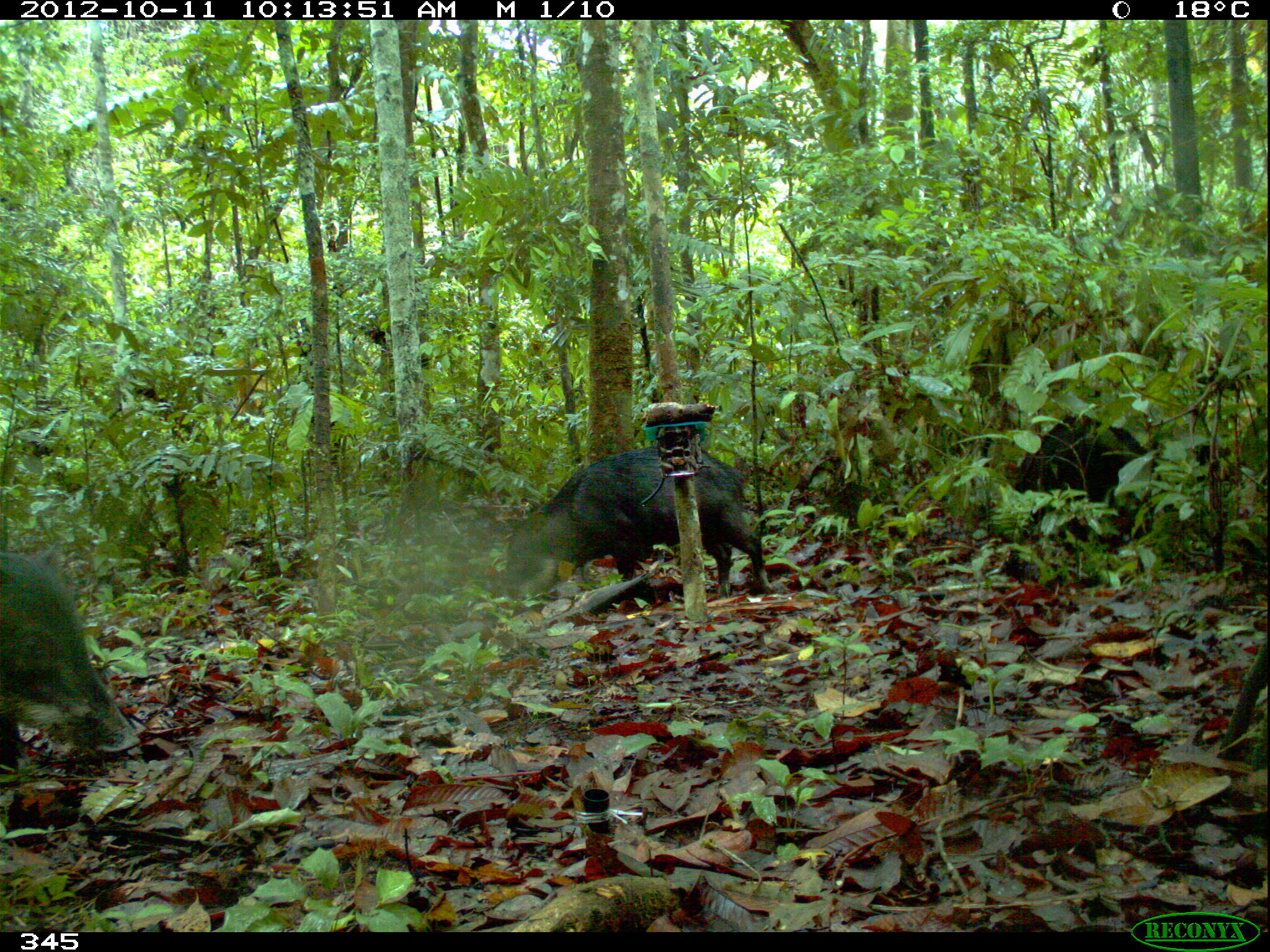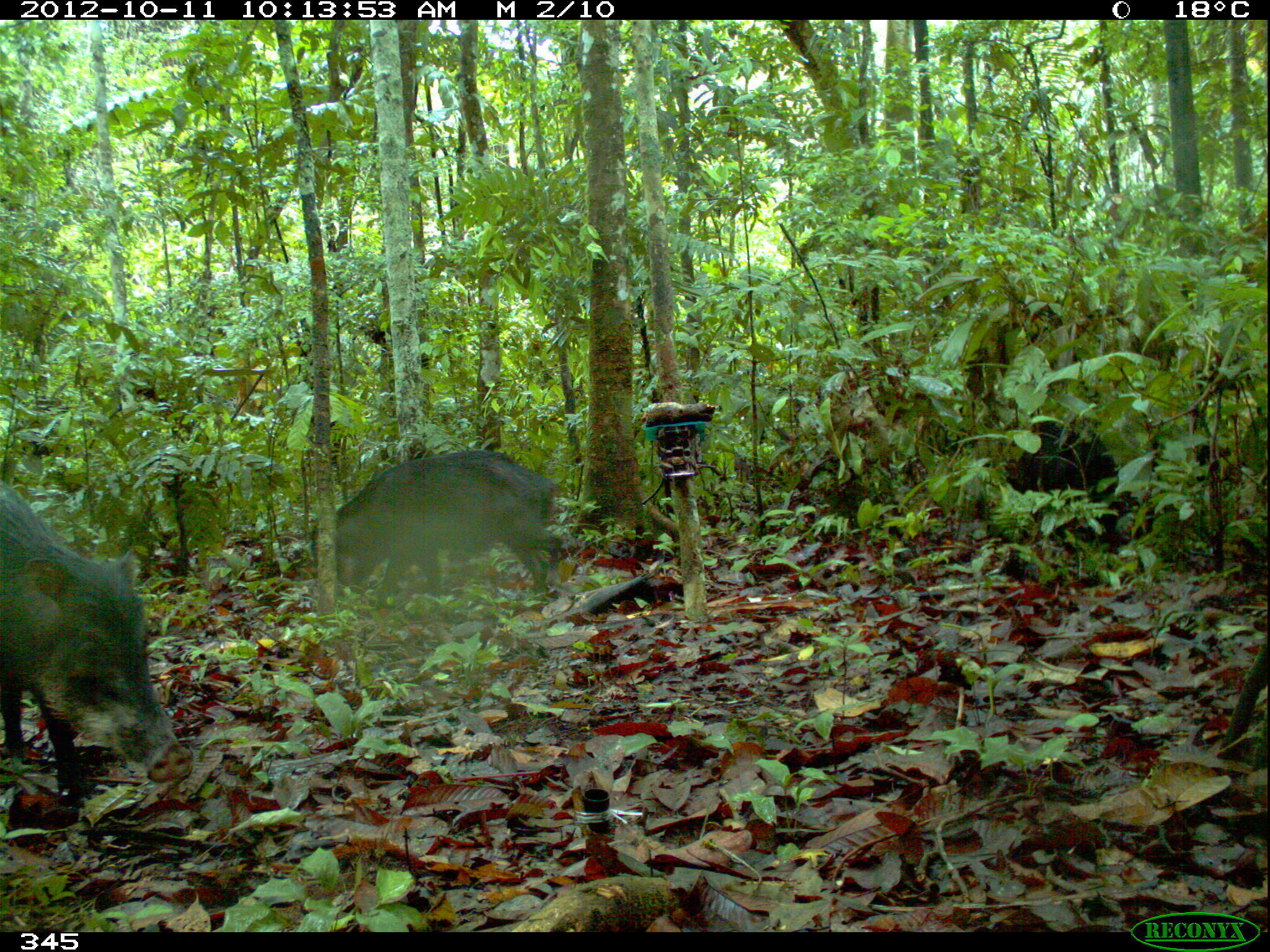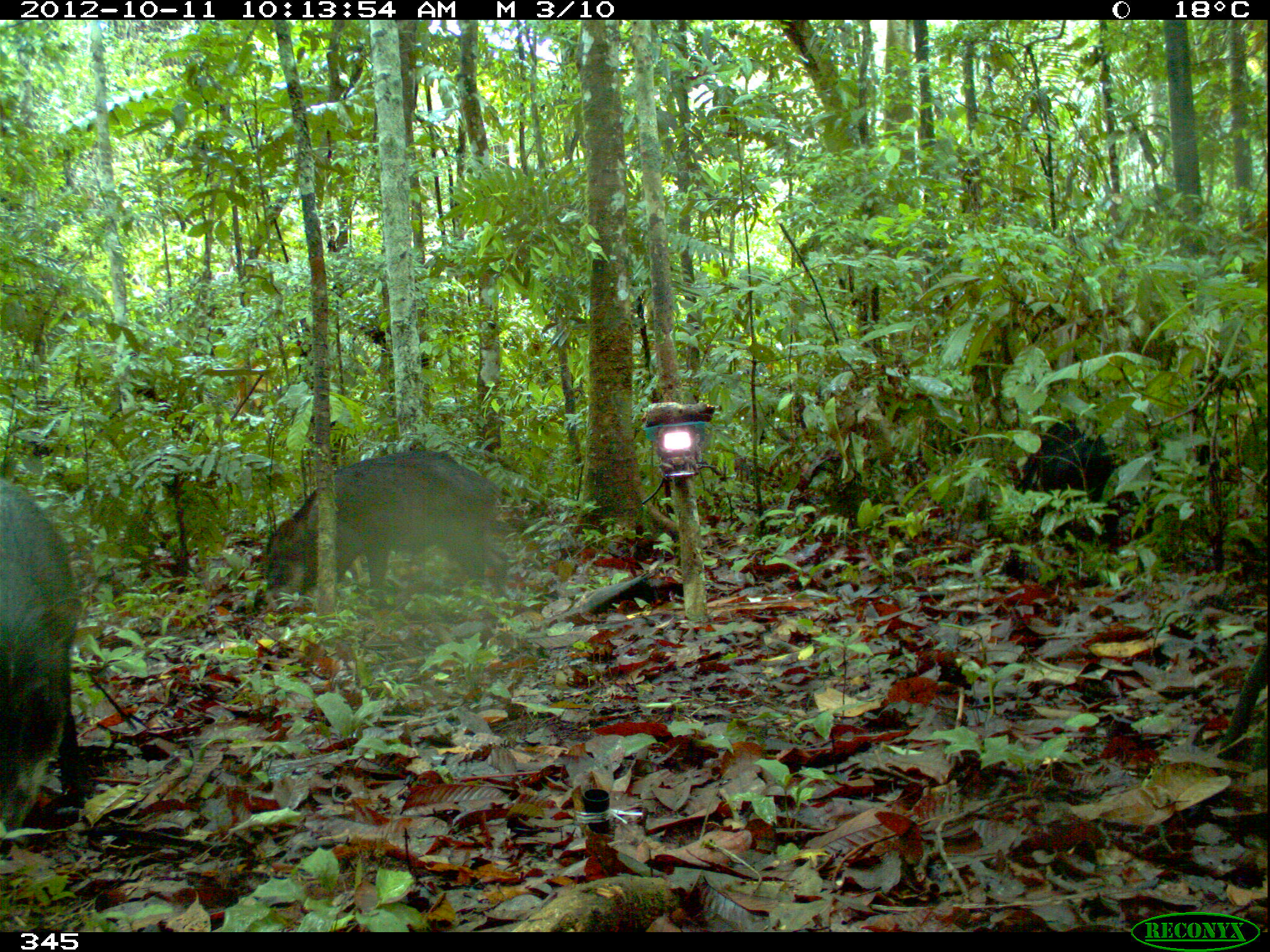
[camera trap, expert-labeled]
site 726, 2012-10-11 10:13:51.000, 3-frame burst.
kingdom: Animalia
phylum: Chordata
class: Mammalia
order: Artiodactyla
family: Tayassuidae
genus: Tayassu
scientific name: Tayassu pecari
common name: white-lipped peccary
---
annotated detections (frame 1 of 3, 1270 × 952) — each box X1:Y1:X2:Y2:
tayassu pecari: 500:444:776:593; 0:545:141:767; 1010:411:1164:550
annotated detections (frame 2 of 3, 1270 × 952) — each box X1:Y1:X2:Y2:
tayassu pecari: 1:482:178:808; 304:448:566:599; 962:417:1162:582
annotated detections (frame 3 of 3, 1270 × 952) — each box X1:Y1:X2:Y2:
tayassu pecari: 258:450:509:611; 0:474:88:863; 1017:417:1117:548